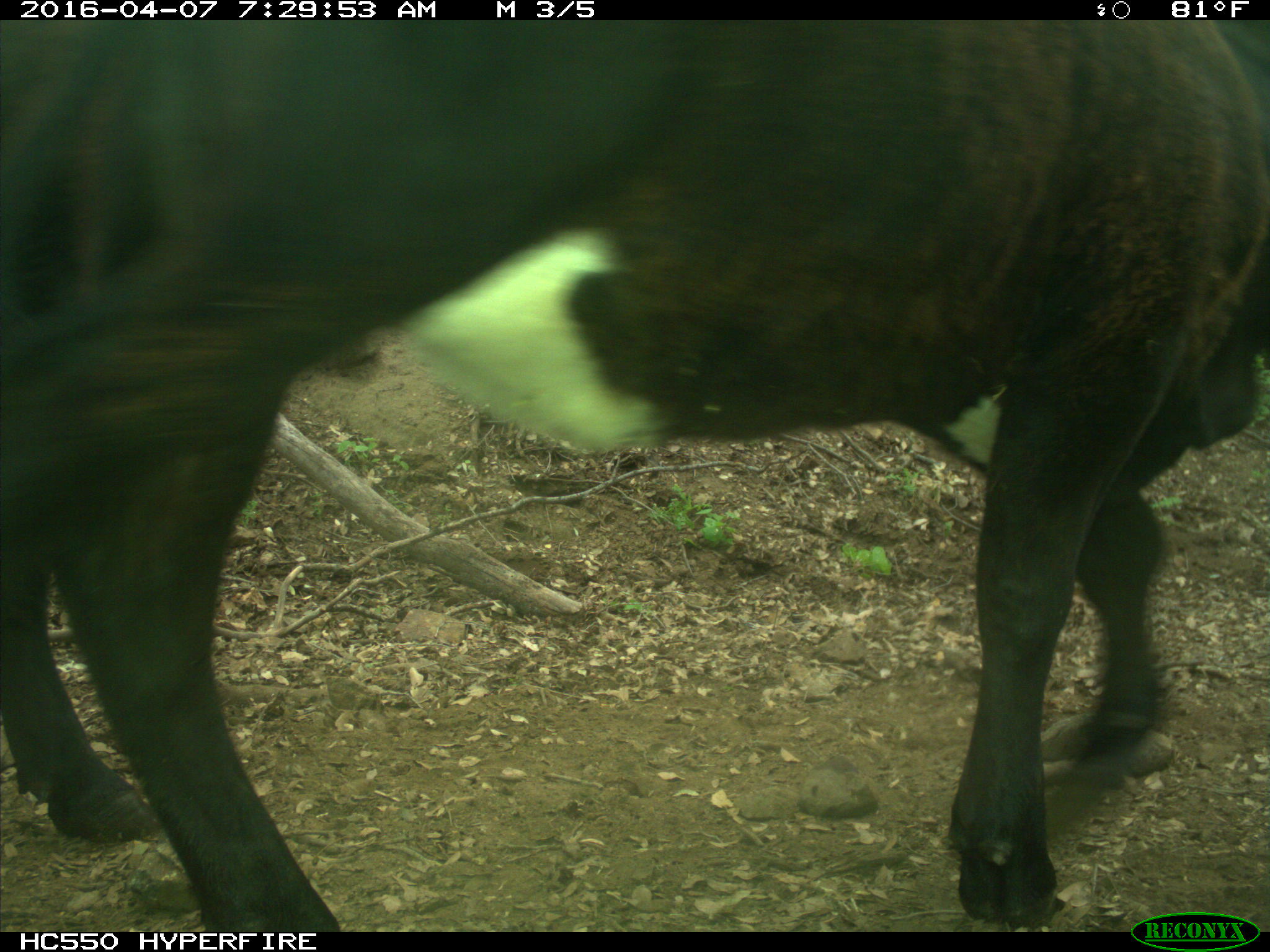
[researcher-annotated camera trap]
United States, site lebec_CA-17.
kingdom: Animalia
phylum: Chordata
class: Mammalia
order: Artiodactyla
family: Bovidae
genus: Bos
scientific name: Bos taurus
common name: domestic cow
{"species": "Bos taurus (domestic cow)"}